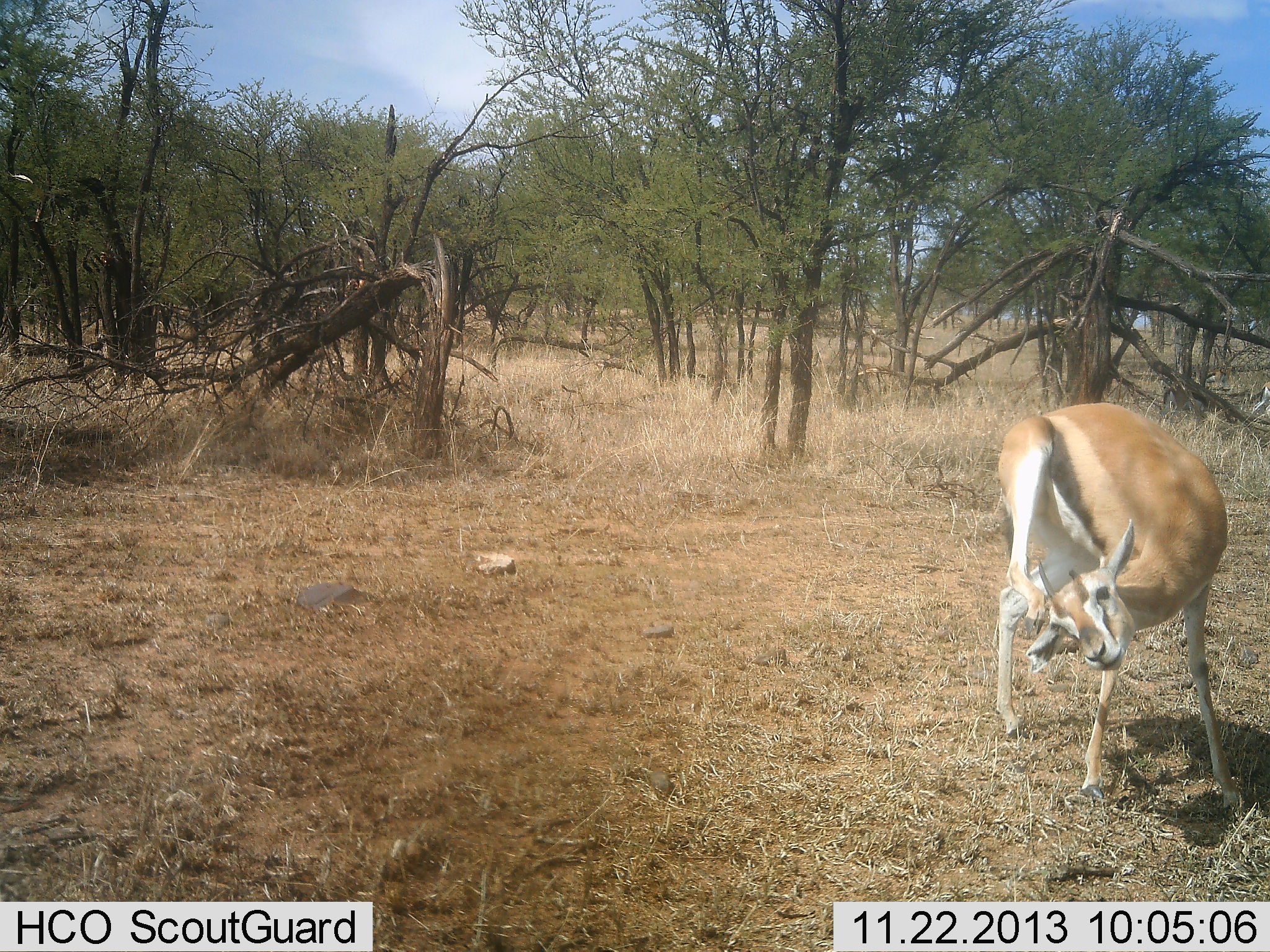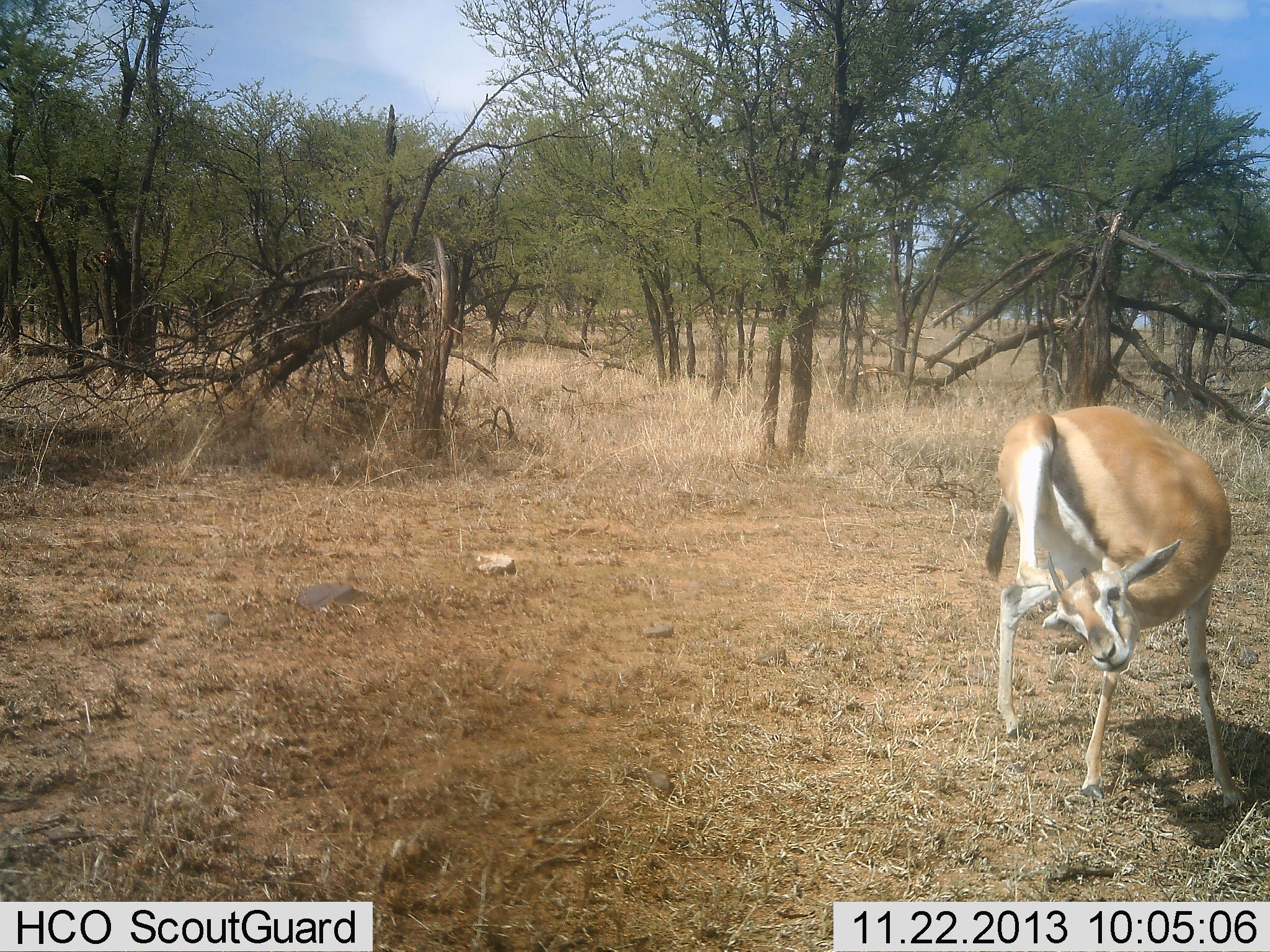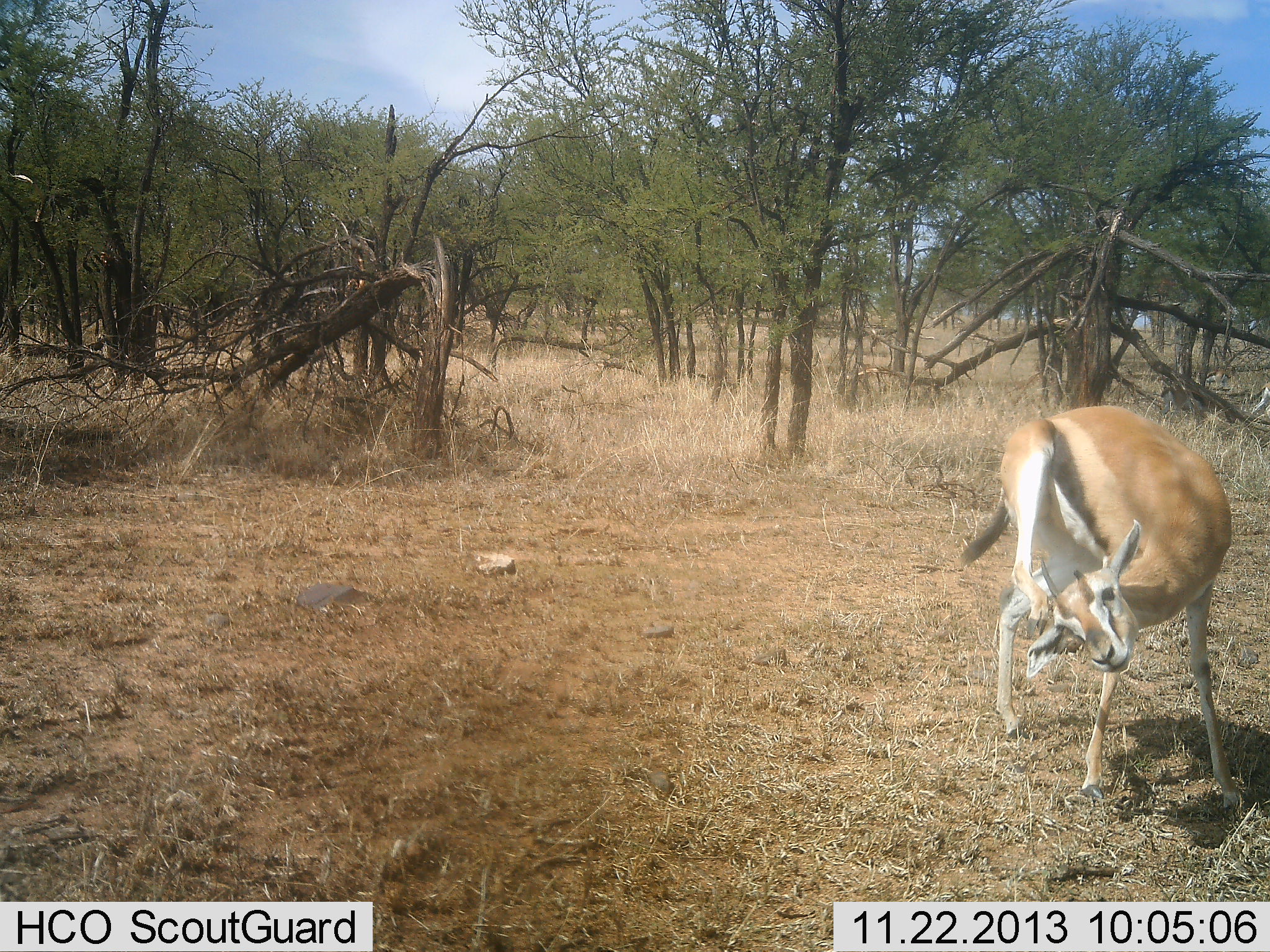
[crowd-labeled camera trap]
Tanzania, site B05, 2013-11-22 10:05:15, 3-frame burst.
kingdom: Animalia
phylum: Chordata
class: Mammalia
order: Artiodactyla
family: Bovidae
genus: Eudorcas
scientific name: Eudorcas thomsonii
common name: thomson's gazelle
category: gazellethomsons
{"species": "gazellethomsons (thomson's gazelle) (Eudorcas thomsonii)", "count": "1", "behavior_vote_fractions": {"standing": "90%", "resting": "0%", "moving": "10%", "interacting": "30%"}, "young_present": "0%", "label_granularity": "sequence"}